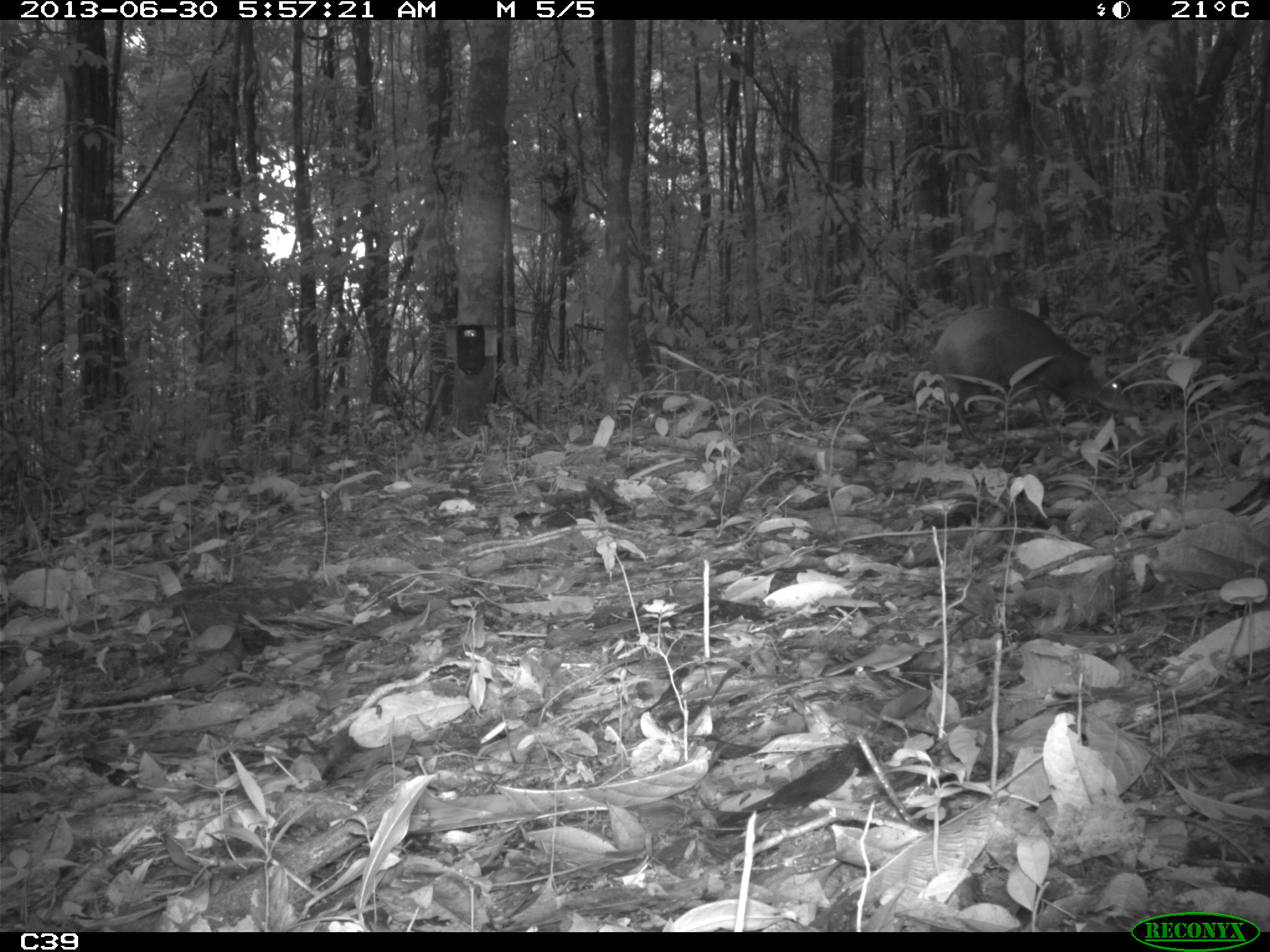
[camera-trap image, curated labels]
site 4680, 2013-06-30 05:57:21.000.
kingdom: Animalia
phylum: Chordata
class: Mammalia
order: Rodentia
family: Dasyproctidae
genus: Dasyprocta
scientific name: Dasyprocta leporina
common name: red-rumped agouti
Dasyprocta leporina (red-rumped agouti), count 1, age adult.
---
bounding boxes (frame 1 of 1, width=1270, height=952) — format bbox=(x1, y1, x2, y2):
dasyprocta leporina: bbox=(914, 304, 1131, 441)